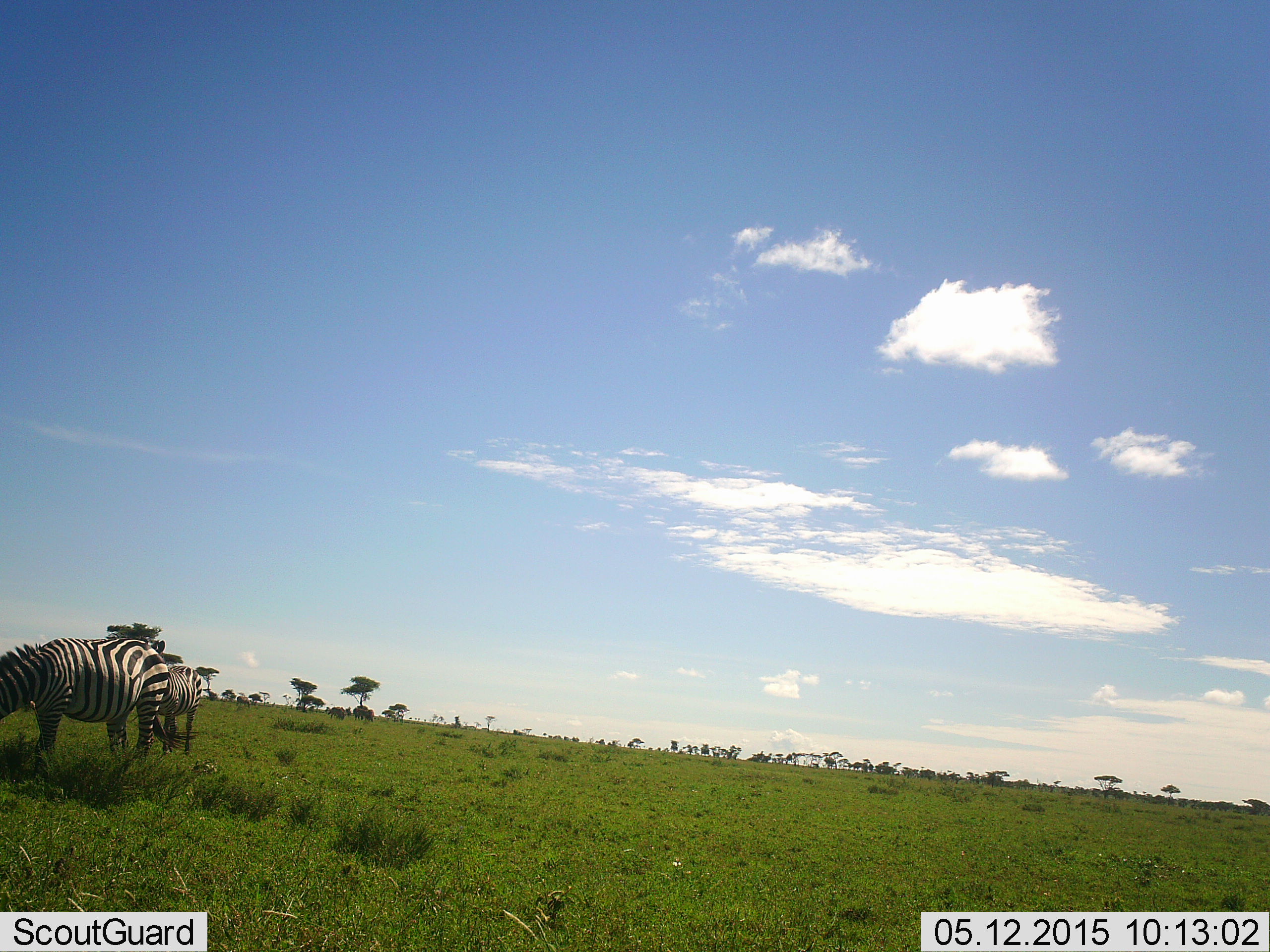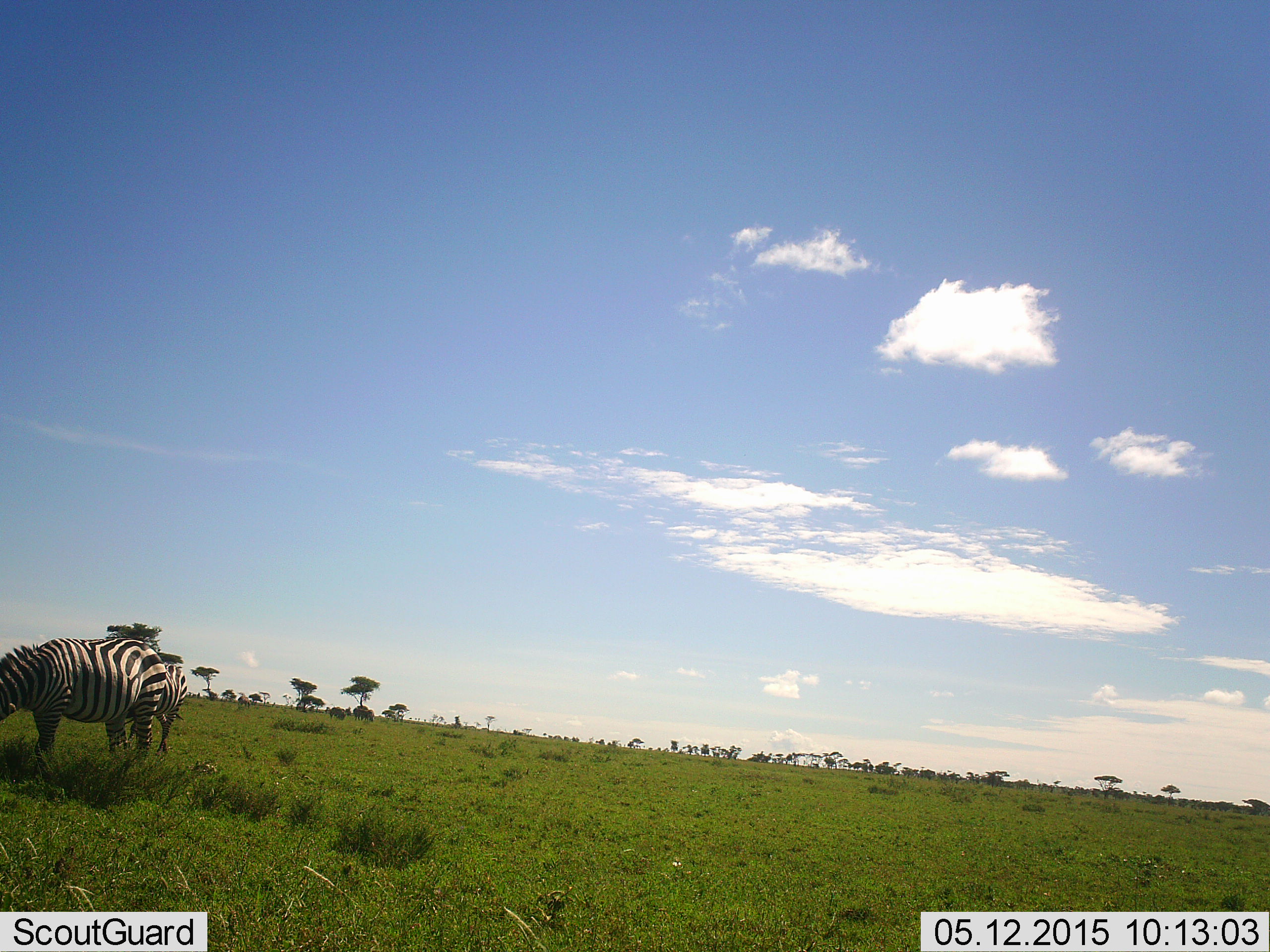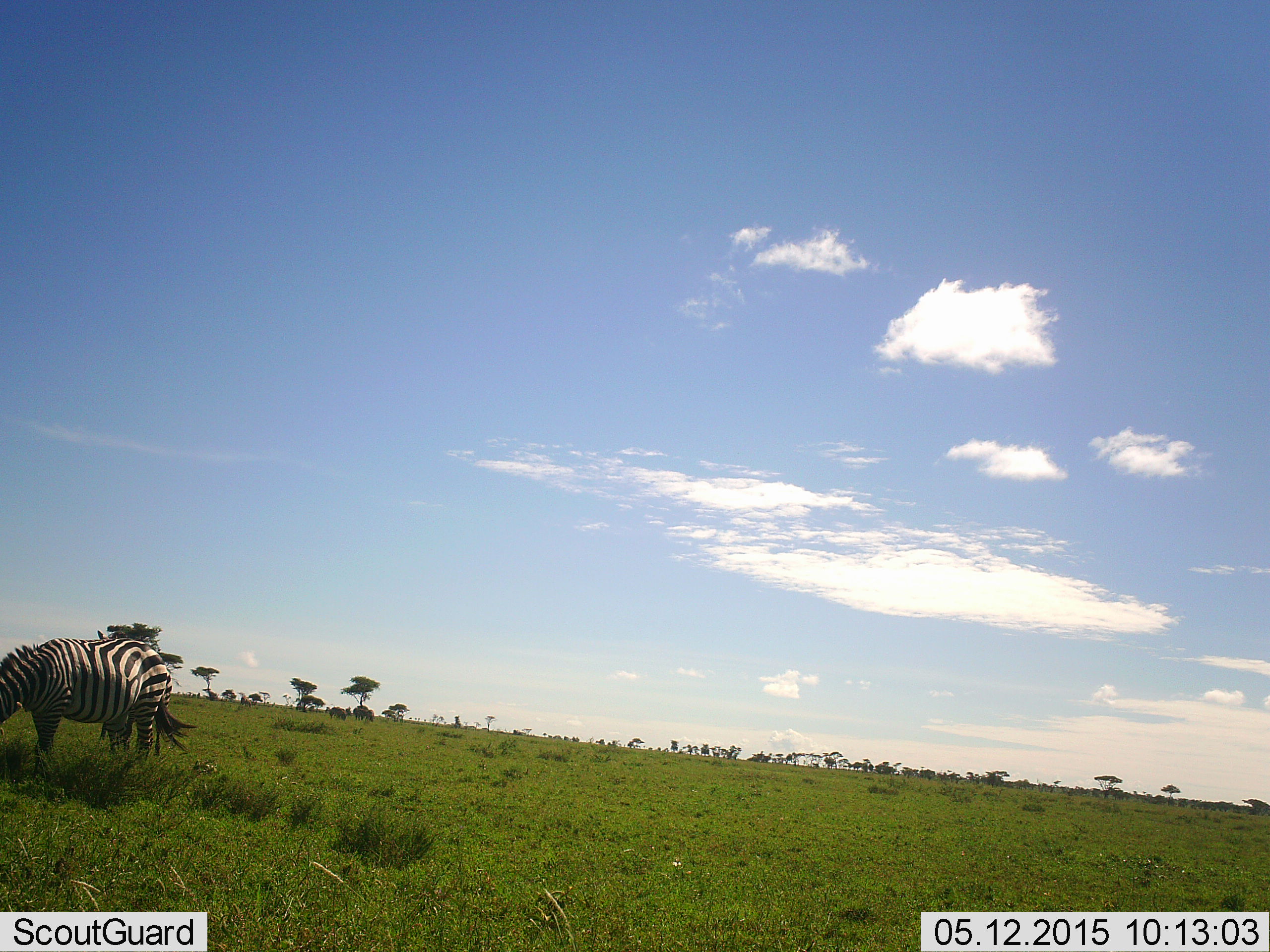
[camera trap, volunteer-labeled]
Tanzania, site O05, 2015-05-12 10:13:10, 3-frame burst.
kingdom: Animalia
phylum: Chordata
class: Mammalia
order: Perissodactyla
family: Equidae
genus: Equus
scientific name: Equus quagga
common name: plains zebra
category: zebra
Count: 2.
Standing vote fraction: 55%.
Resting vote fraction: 0%.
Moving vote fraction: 45%.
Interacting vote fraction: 0%.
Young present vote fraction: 0%.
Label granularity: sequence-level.